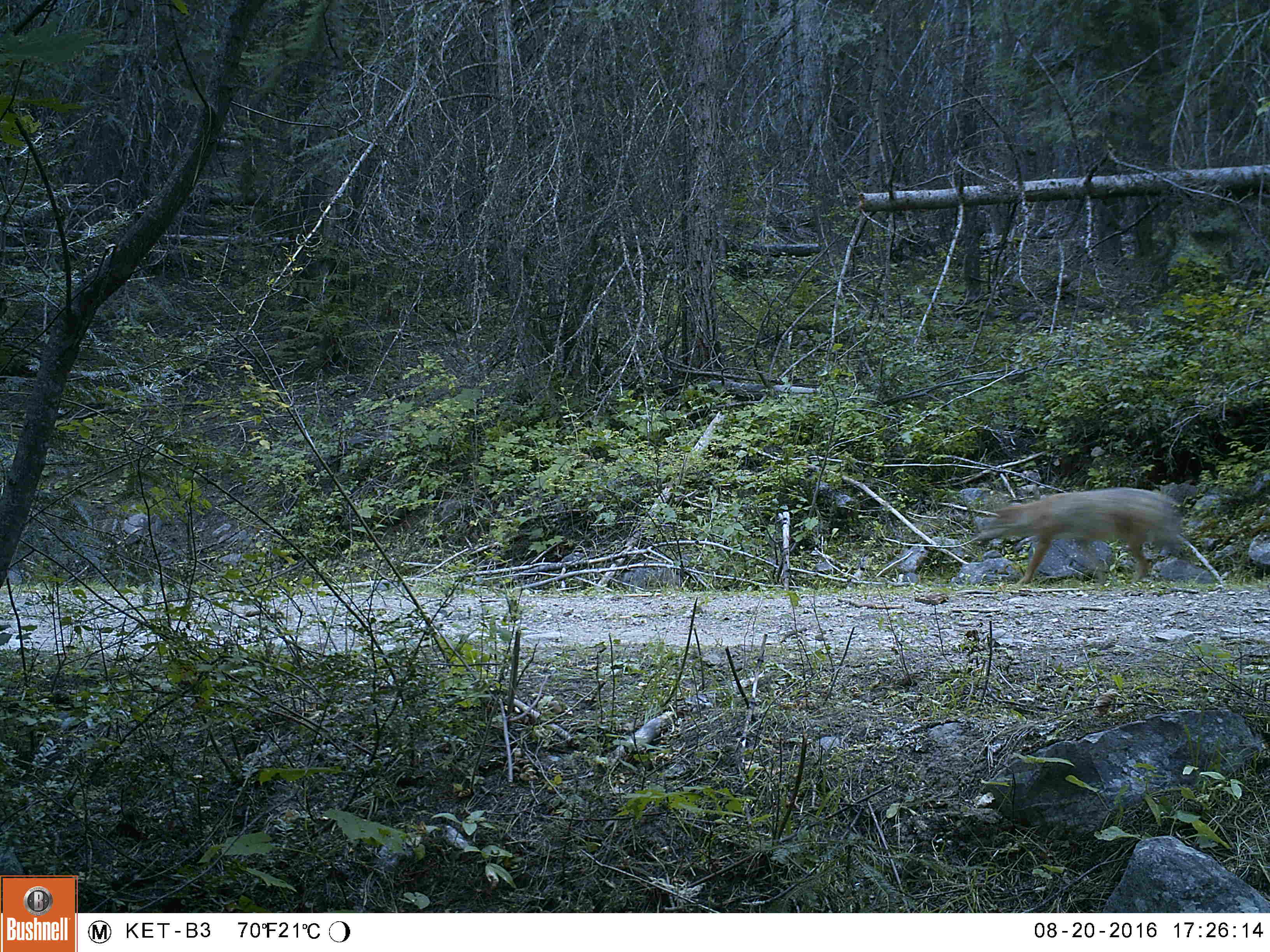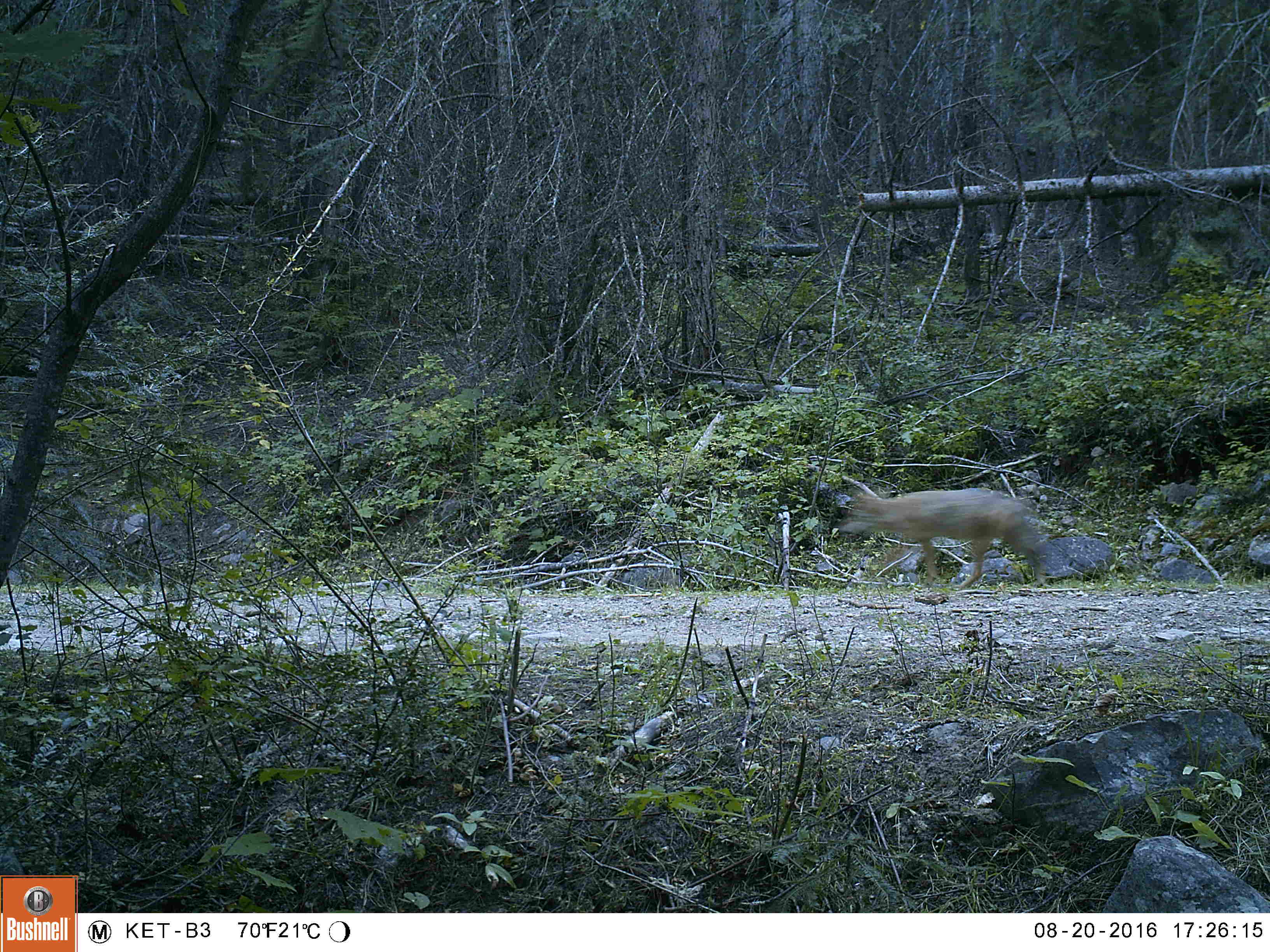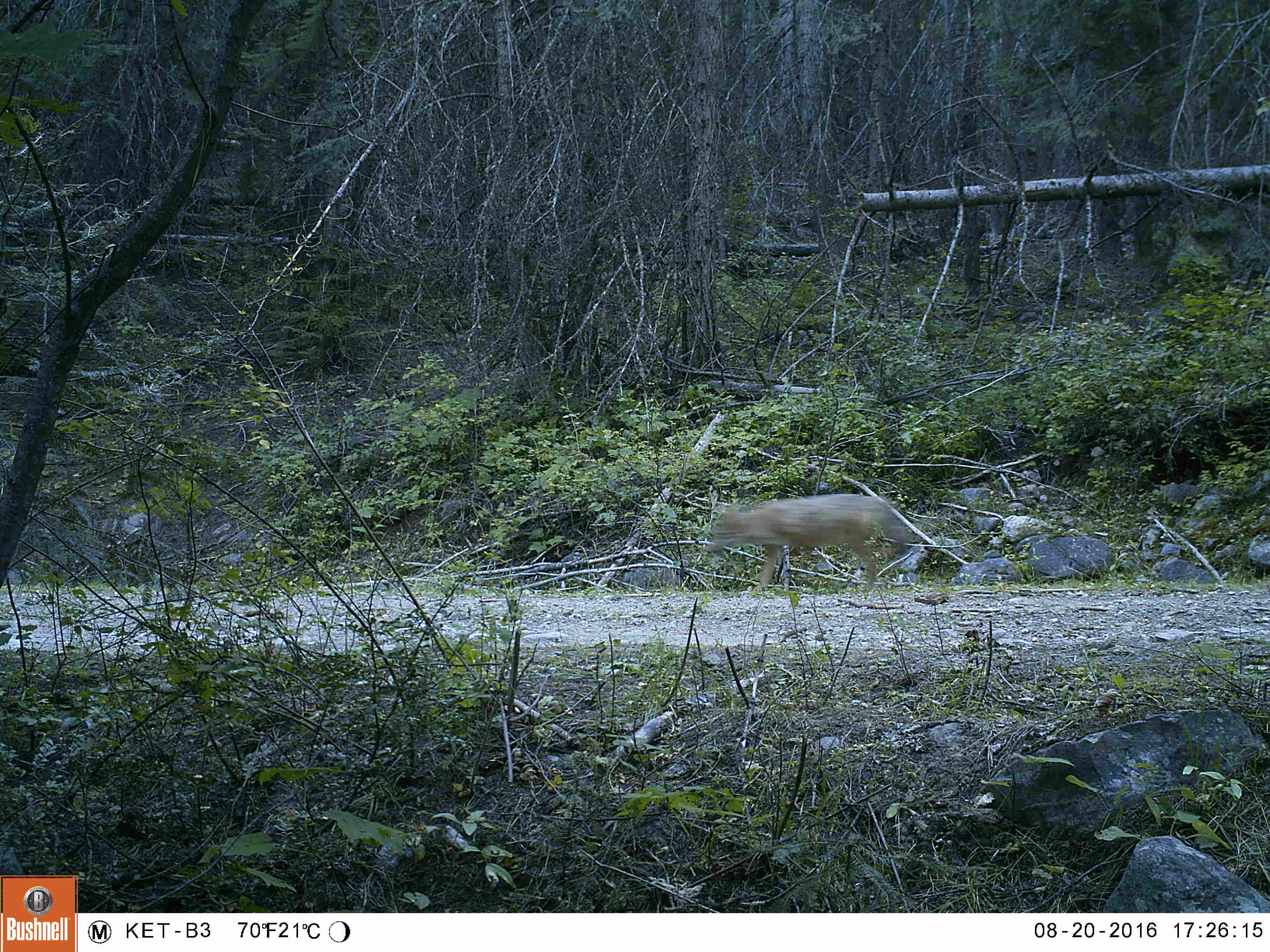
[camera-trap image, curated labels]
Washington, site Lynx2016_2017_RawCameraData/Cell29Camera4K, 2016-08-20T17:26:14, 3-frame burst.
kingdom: Animalia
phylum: Chordata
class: Mammalia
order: Carnivora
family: Canidae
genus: Canis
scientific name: Canis latrans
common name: coyote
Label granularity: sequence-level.